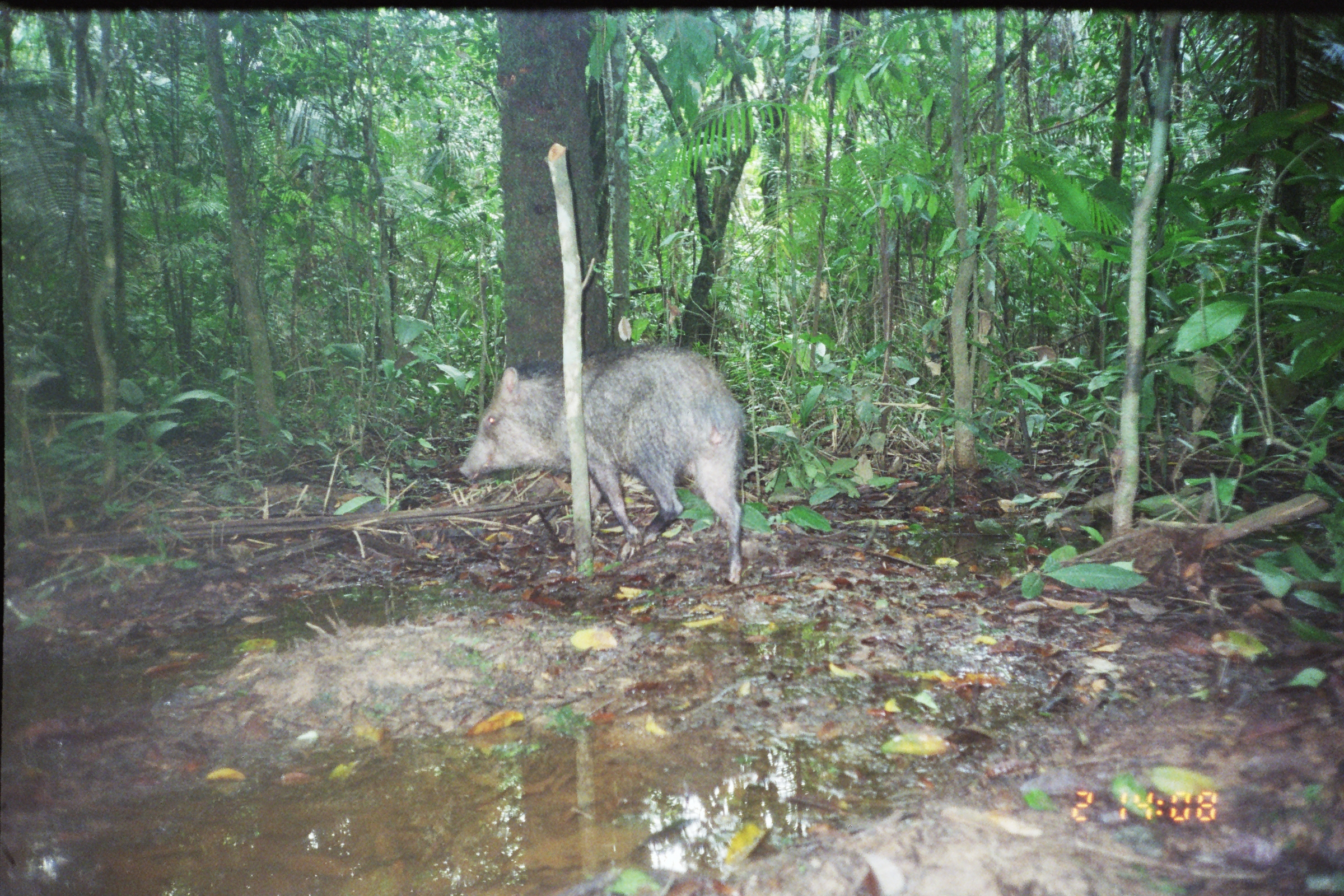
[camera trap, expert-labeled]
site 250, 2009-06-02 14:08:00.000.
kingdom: Animalia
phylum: Chordata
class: Mammalia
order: Artiodactyla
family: Tayassuidae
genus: Pecari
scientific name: Pecari tajacu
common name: collared peccary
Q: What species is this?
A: Pecari tajacu (collared peccary).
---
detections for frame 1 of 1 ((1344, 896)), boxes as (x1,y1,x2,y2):
pecari tajacu: (455,343,749,586)